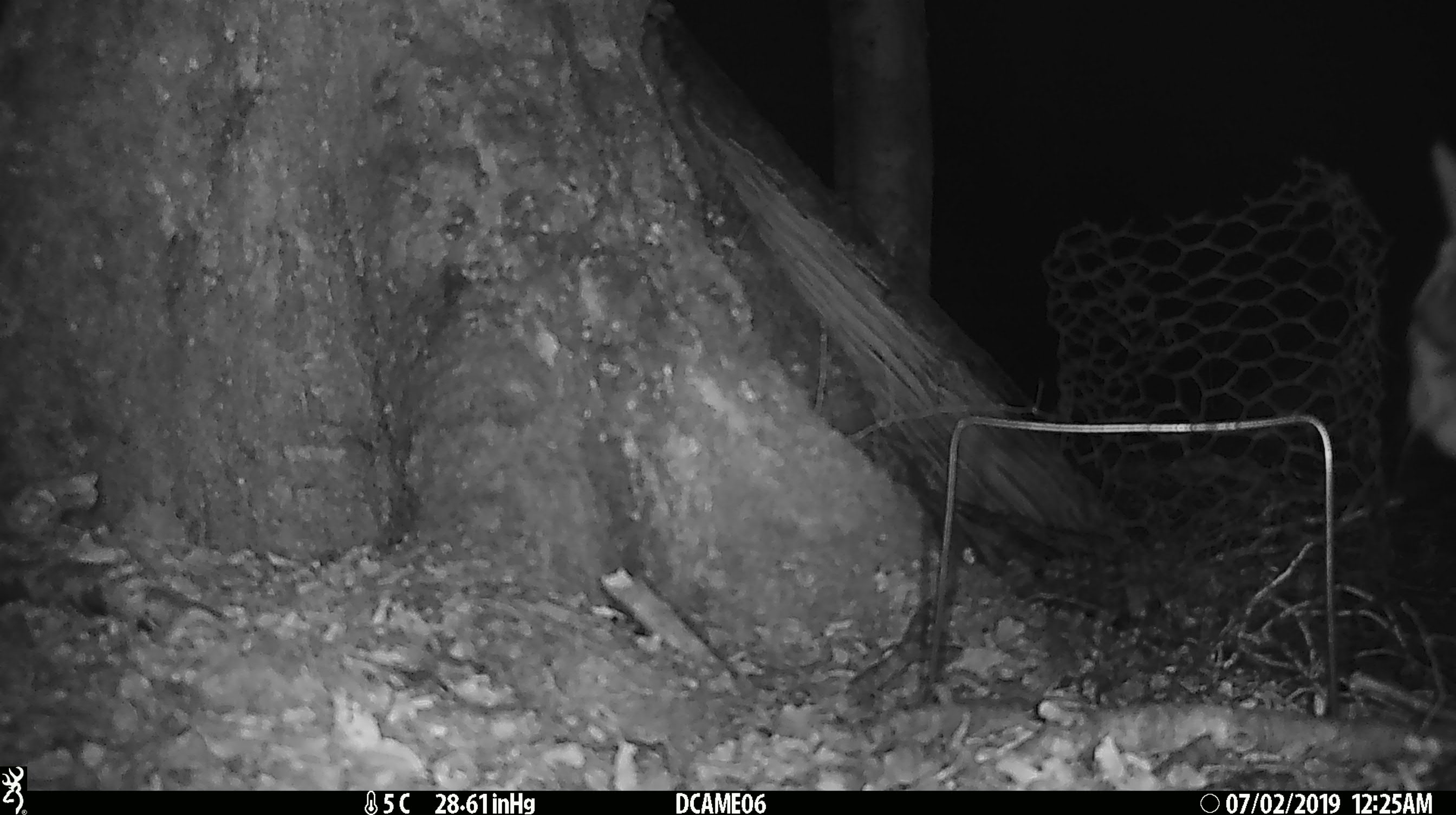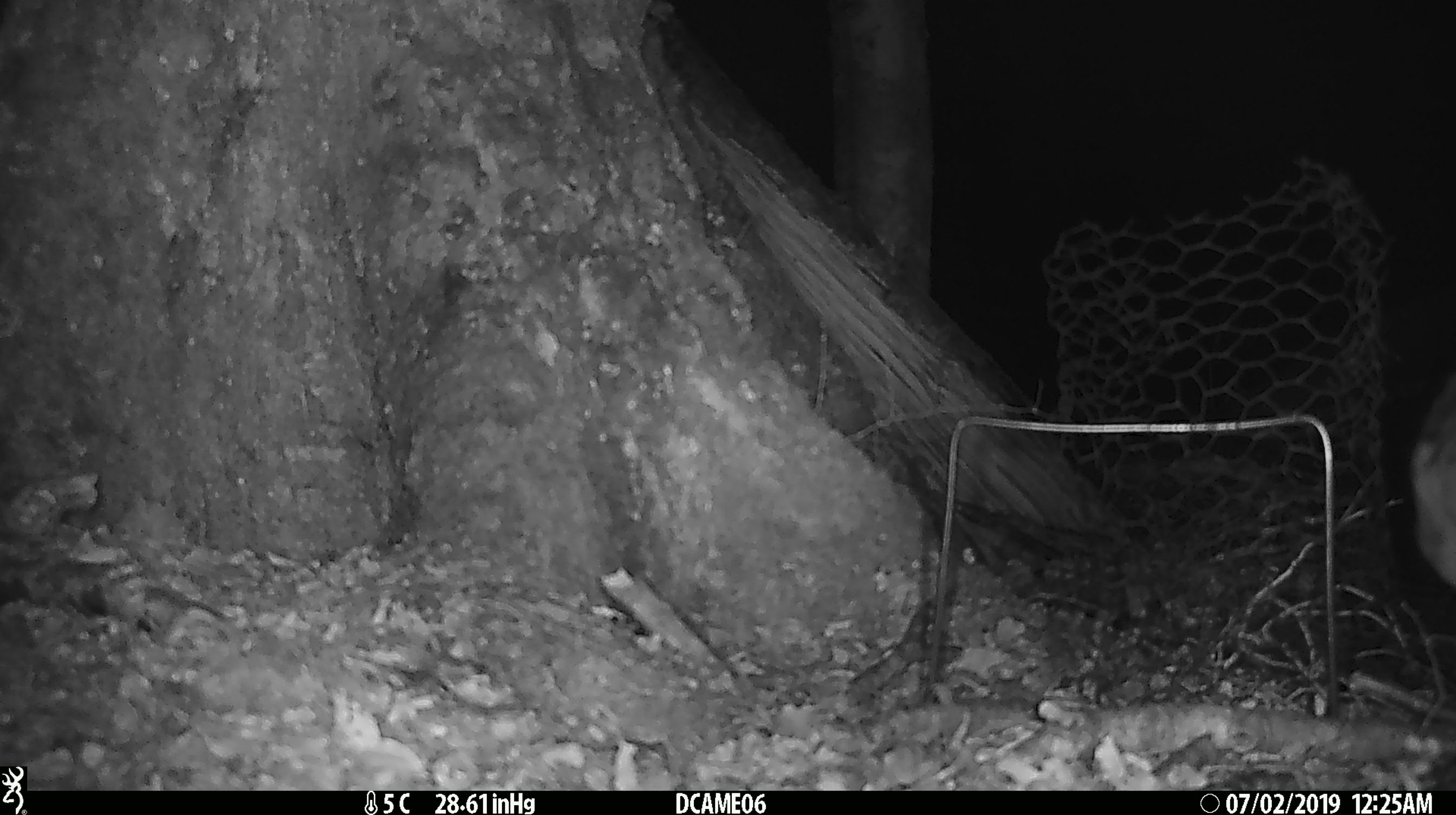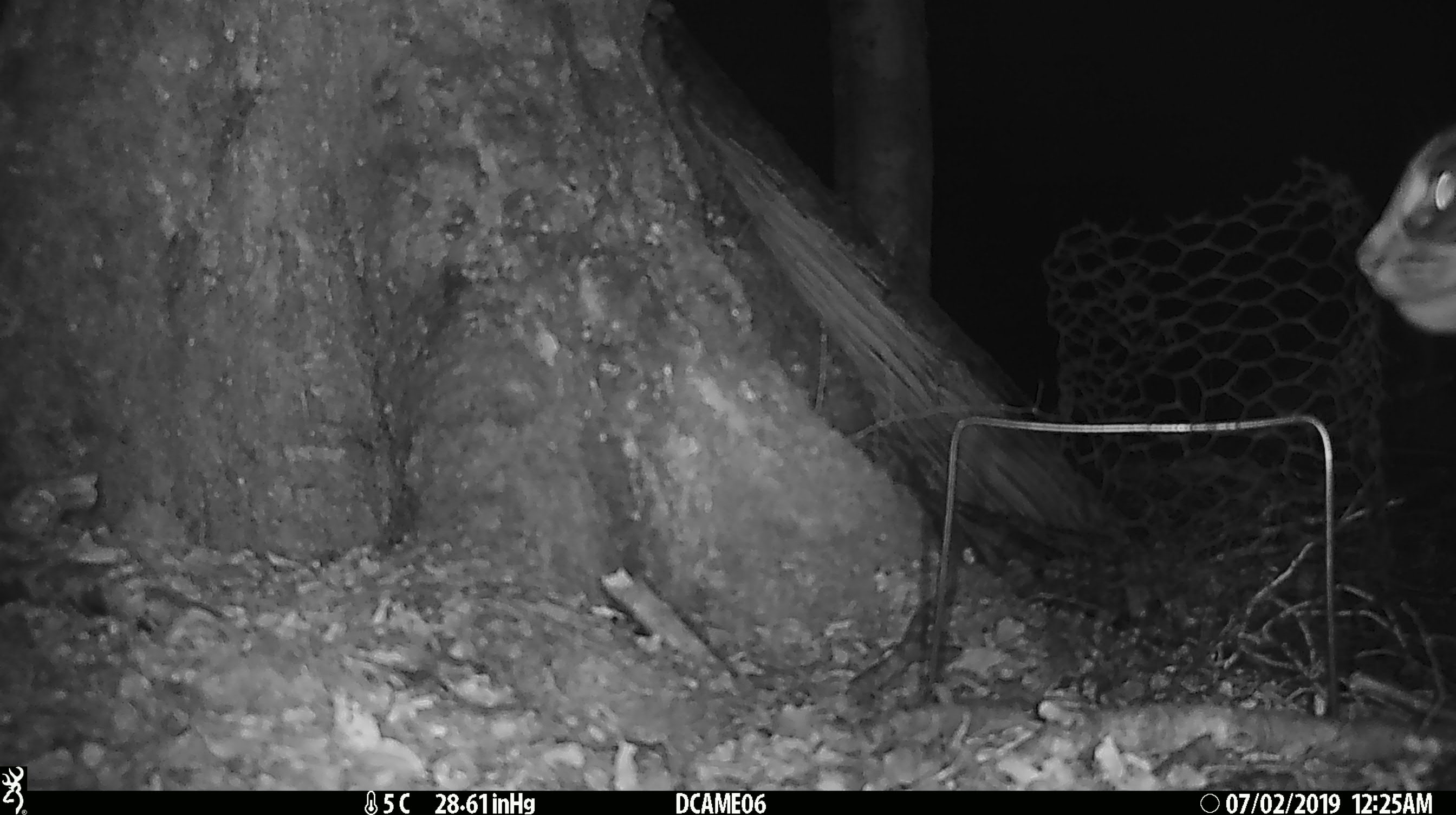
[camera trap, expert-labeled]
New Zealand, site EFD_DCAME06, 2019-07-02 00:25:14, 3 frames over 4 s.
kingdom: Animalia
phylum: Chordata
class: Mammalia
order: Carnivora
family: Felidae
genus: Felis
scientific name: Felis catus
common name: domestic cat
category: cat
Cat (domestic cat) (Felis catus).